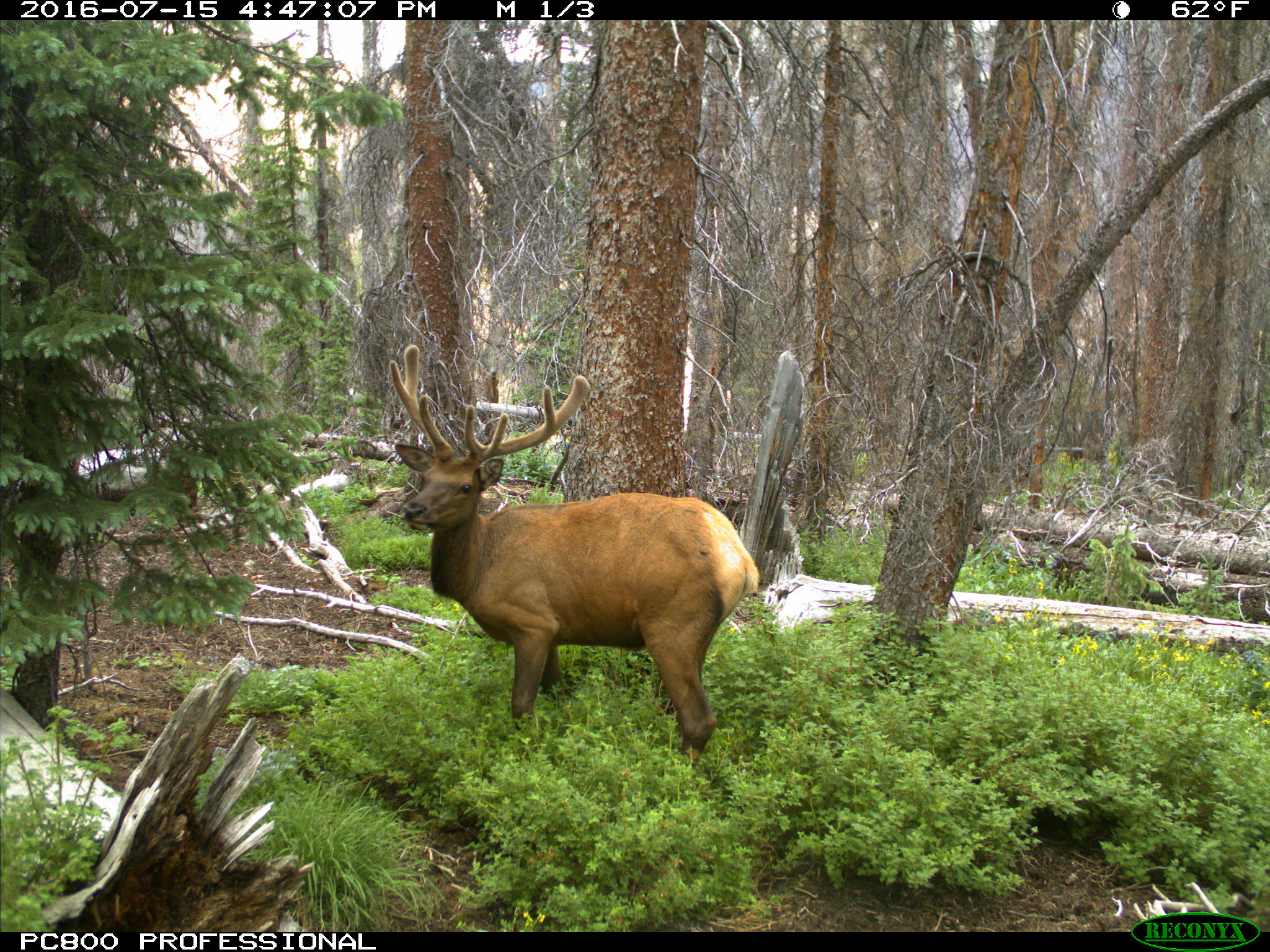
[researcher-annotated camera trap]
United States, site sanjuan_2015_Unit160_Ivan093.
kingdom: Animalia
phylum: Chordata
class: Mammalia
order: Artiodactyla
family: Cervidae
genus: Cervus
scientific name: Cervus elaphus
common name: red deer